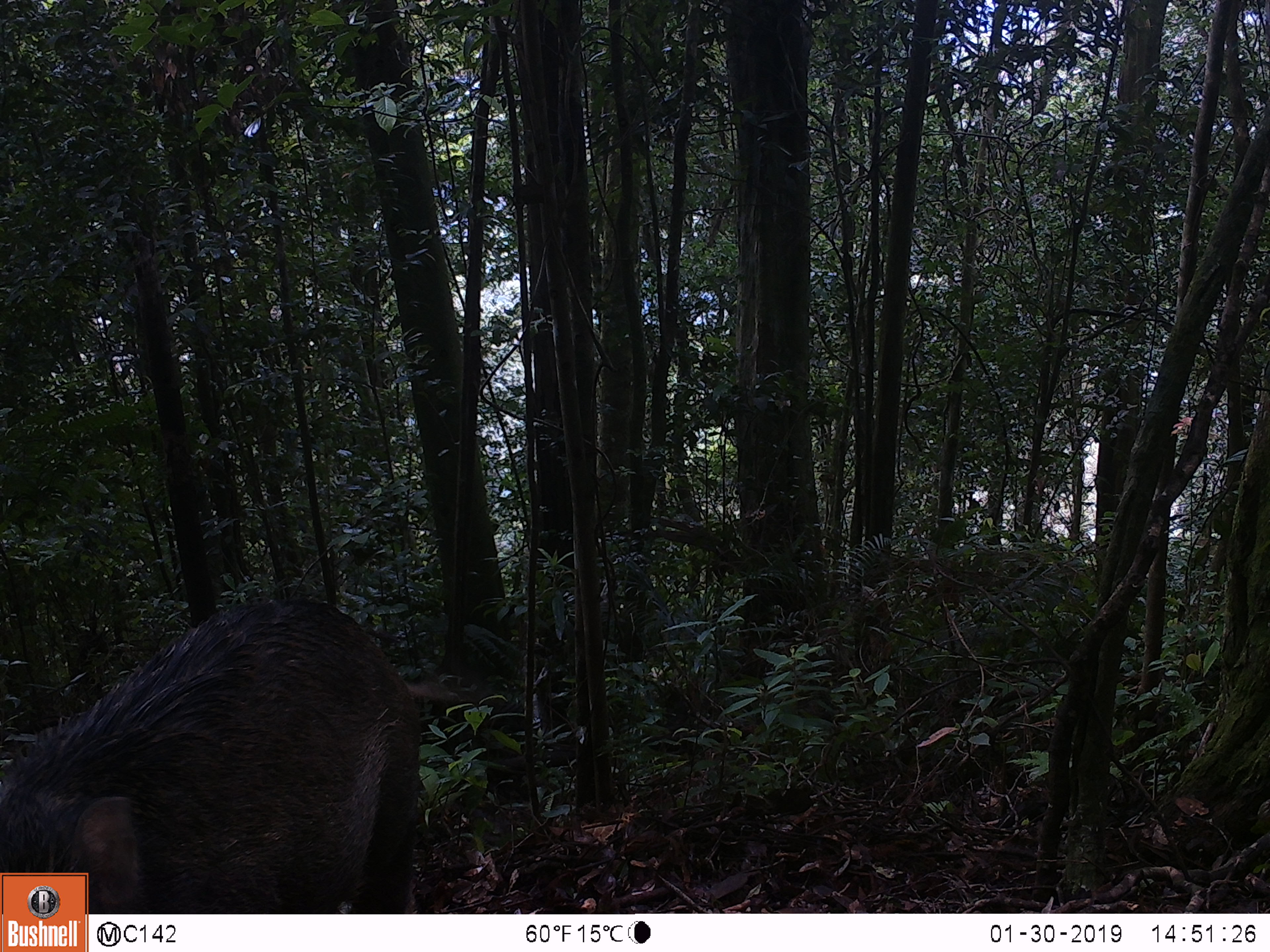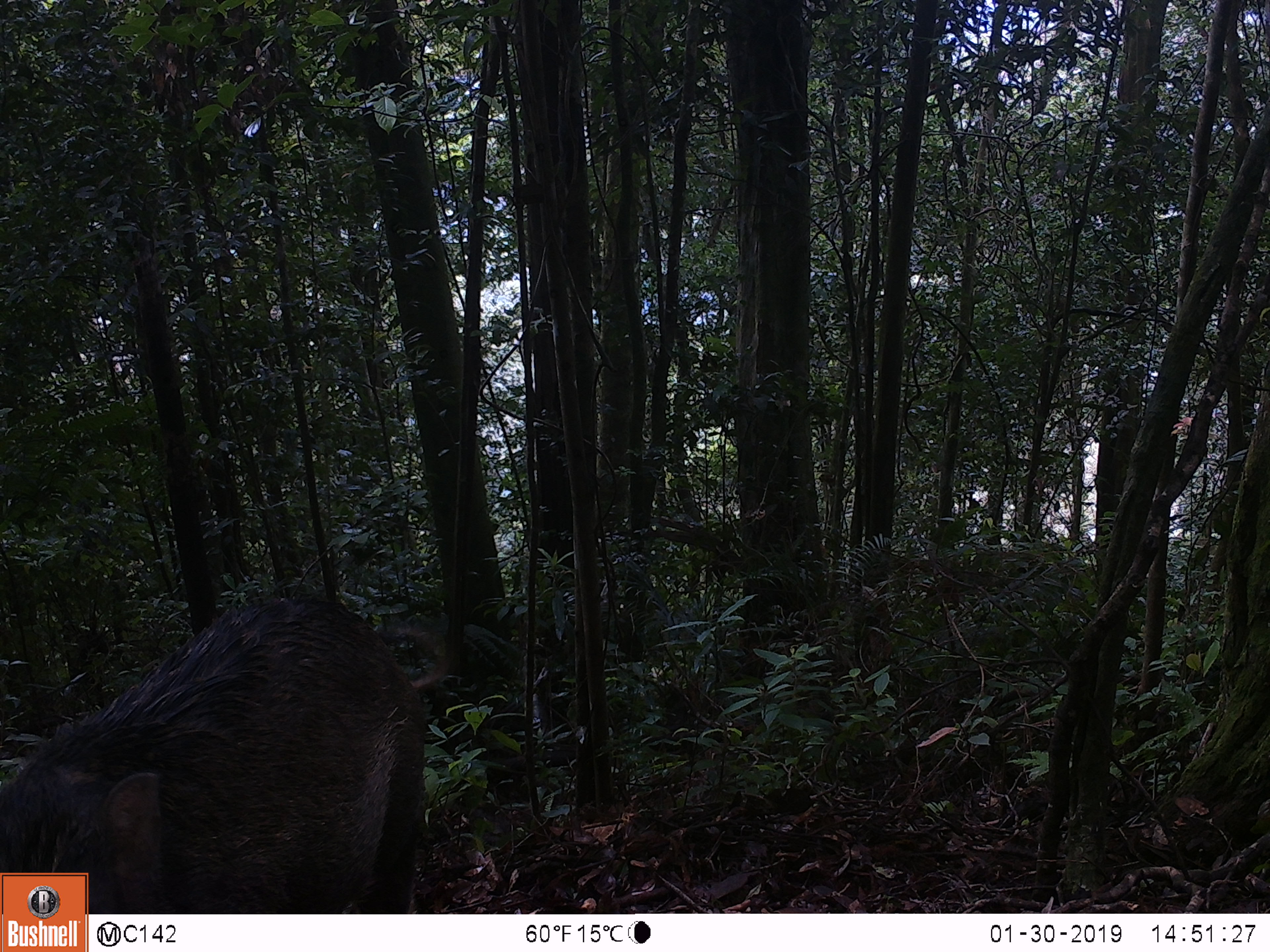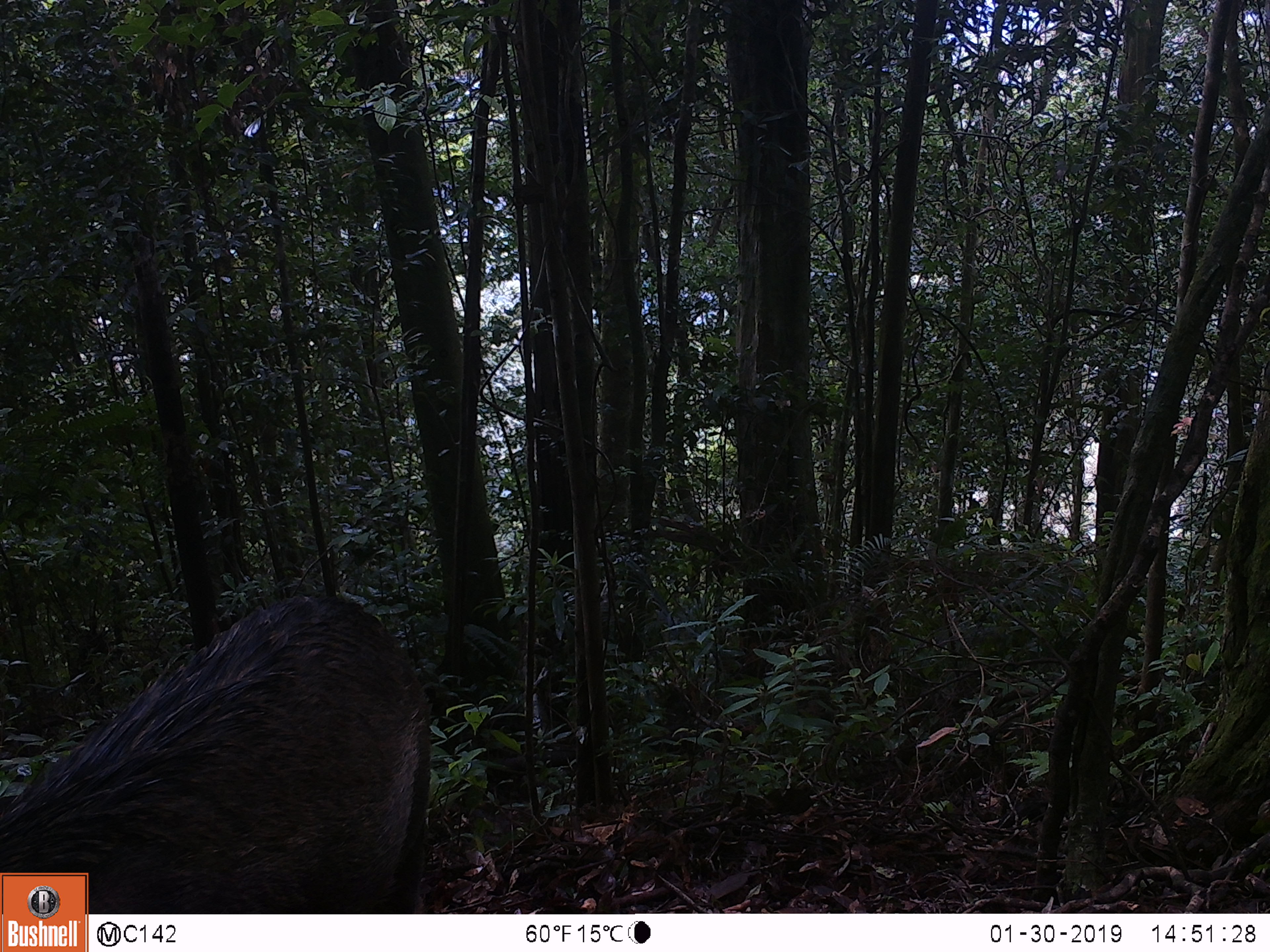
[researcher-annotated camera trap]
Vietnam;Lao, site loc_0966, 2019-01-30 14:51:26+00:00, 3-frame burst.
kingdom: Animalia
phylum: Chordata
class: Mammalia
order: Artiodactyla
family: Suidae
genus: Sus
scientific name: Sus scrofa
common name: eurasian wild pig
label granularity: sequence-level